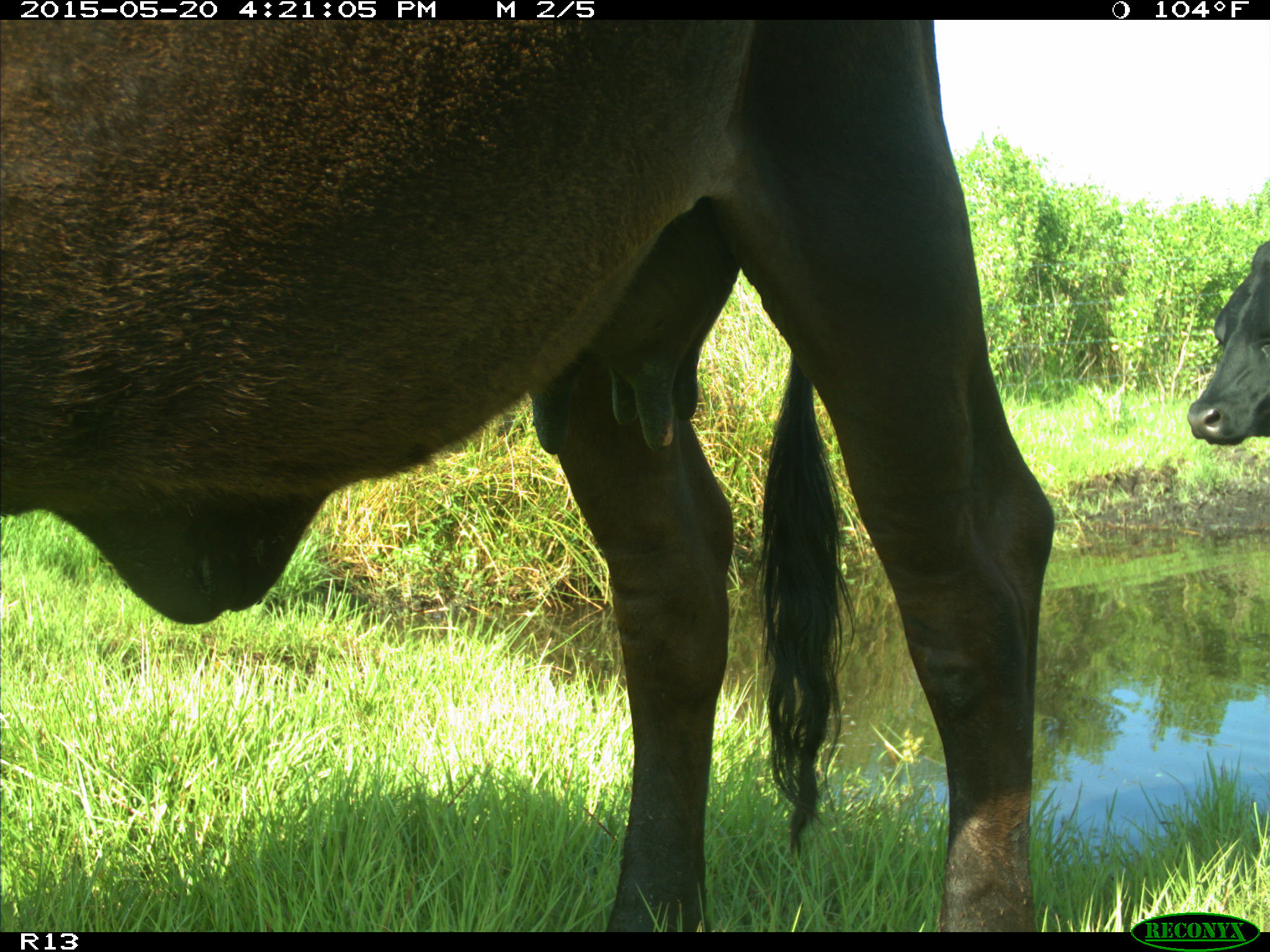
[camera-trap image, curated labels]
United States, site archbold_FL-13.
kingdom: Animalia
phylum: Chordata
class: Mammalia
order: Artiodactyla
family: Bovidae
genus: Bos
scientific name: Bos taurus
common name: domestic cow